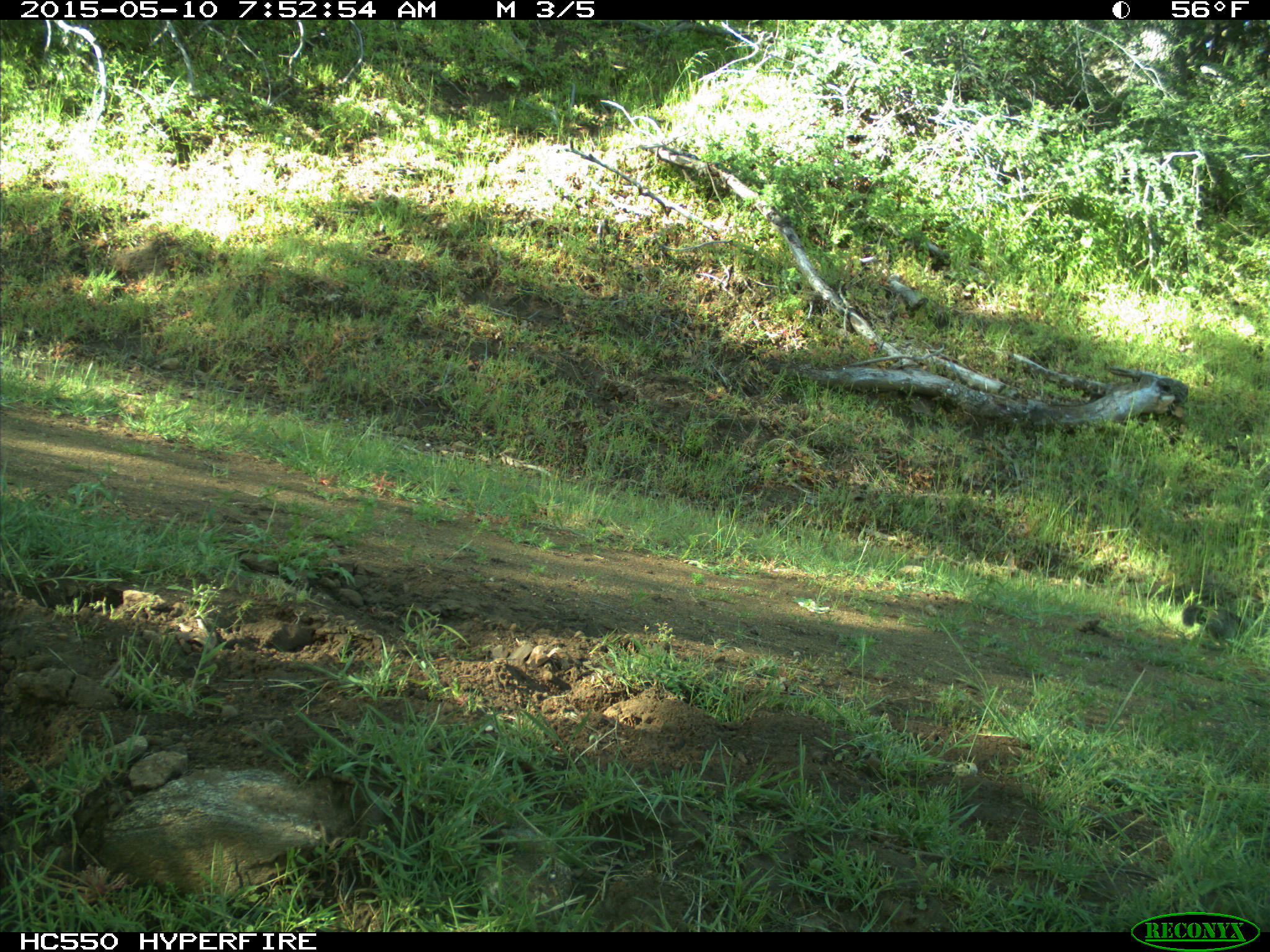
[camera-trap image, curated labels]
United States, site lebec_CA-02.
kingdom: Animalia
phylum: Chordata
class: Mammalia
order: Rodentia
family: Sciuridae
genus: Otospermophilus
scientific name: Otospermophilus beecheyi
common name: california ground squirrel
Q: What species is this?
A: Otospermophilus beecheyi (california ground squirrel).